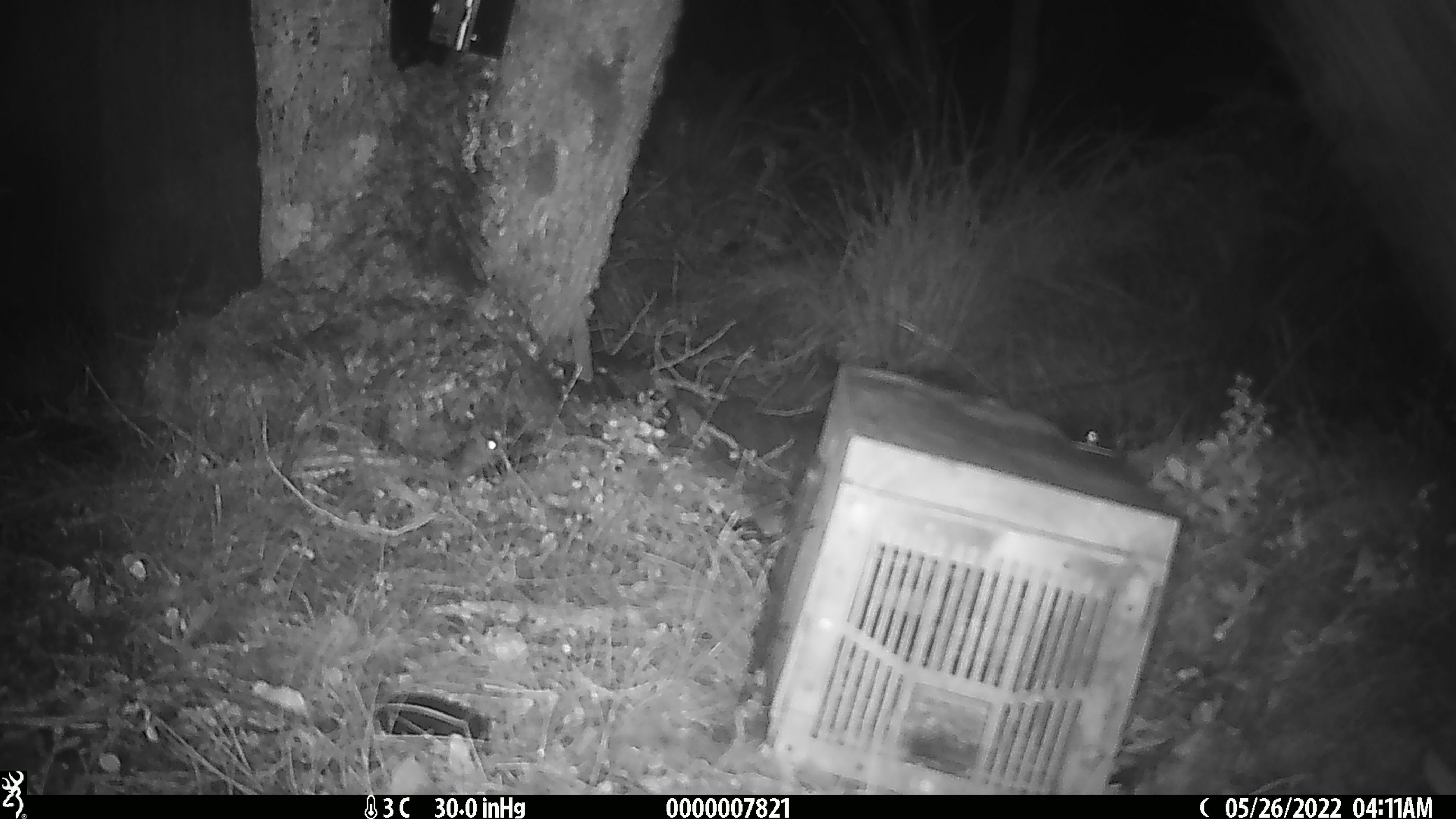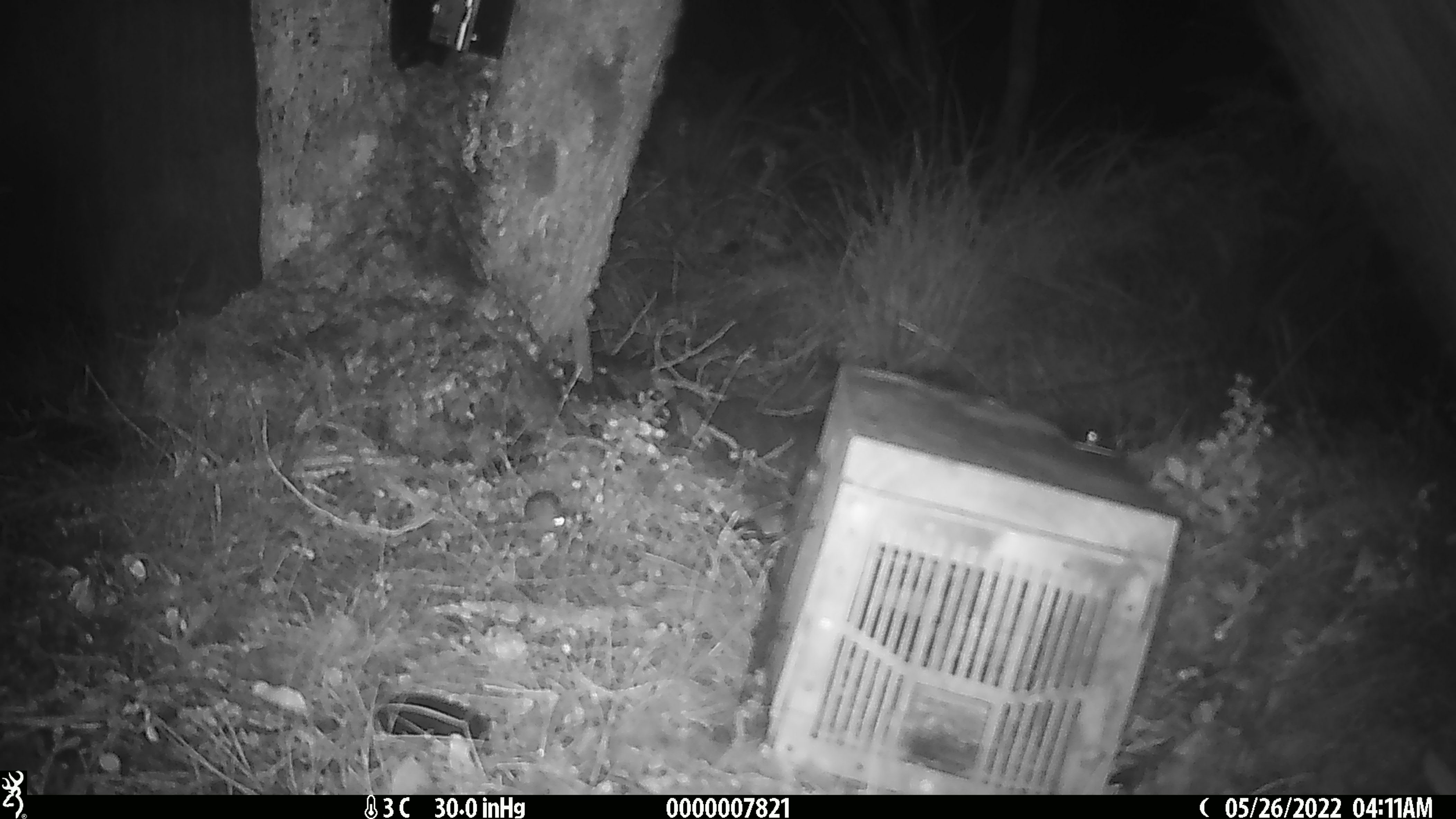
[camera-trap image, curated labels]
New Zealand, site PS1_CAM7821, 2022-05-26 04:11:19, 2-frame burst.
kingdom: Animalia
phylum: Chordata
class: Mammalia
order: Rodentia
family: Muridae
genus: Mus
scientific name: Mus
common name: mouse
Mouse (Mus).